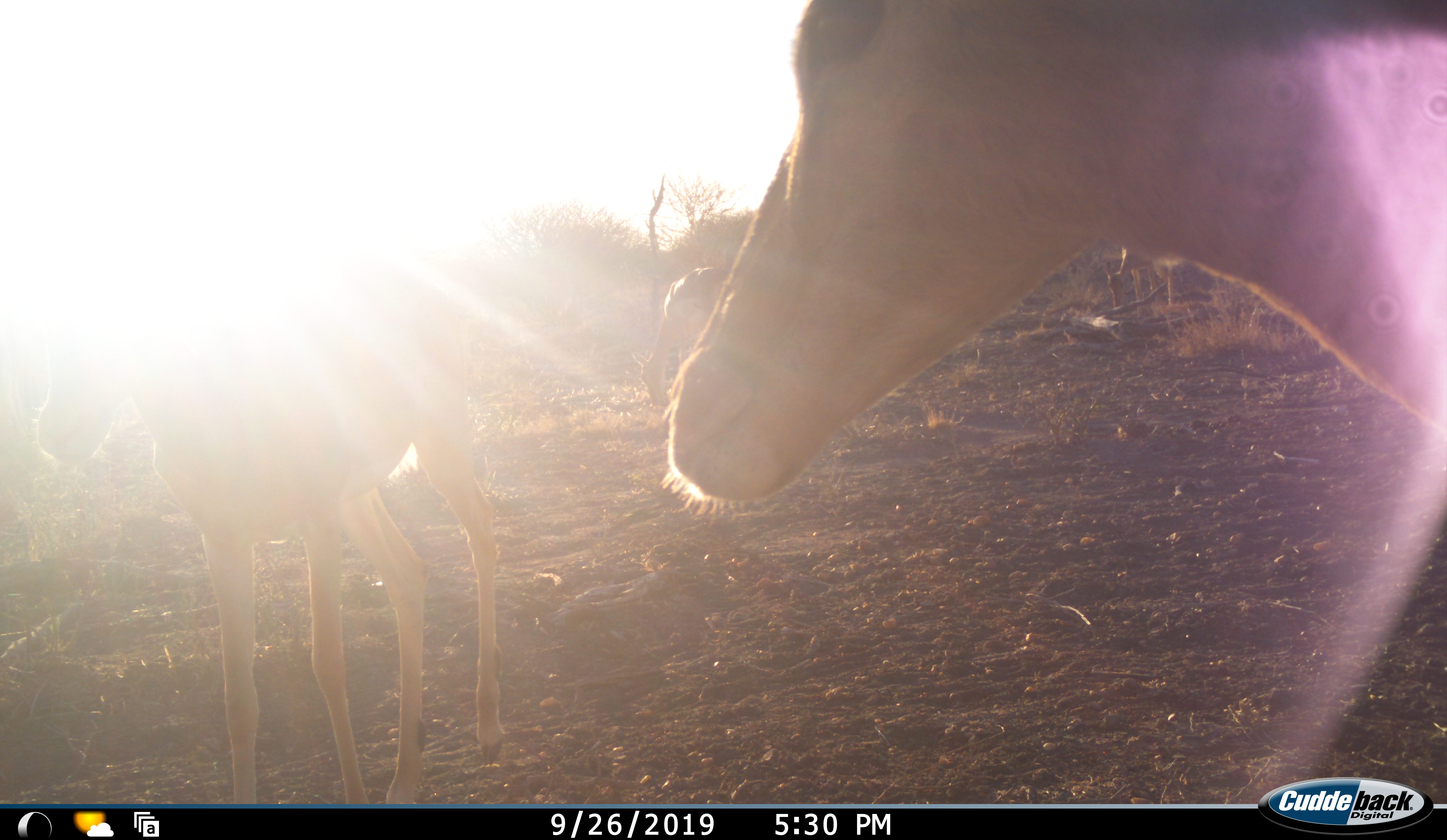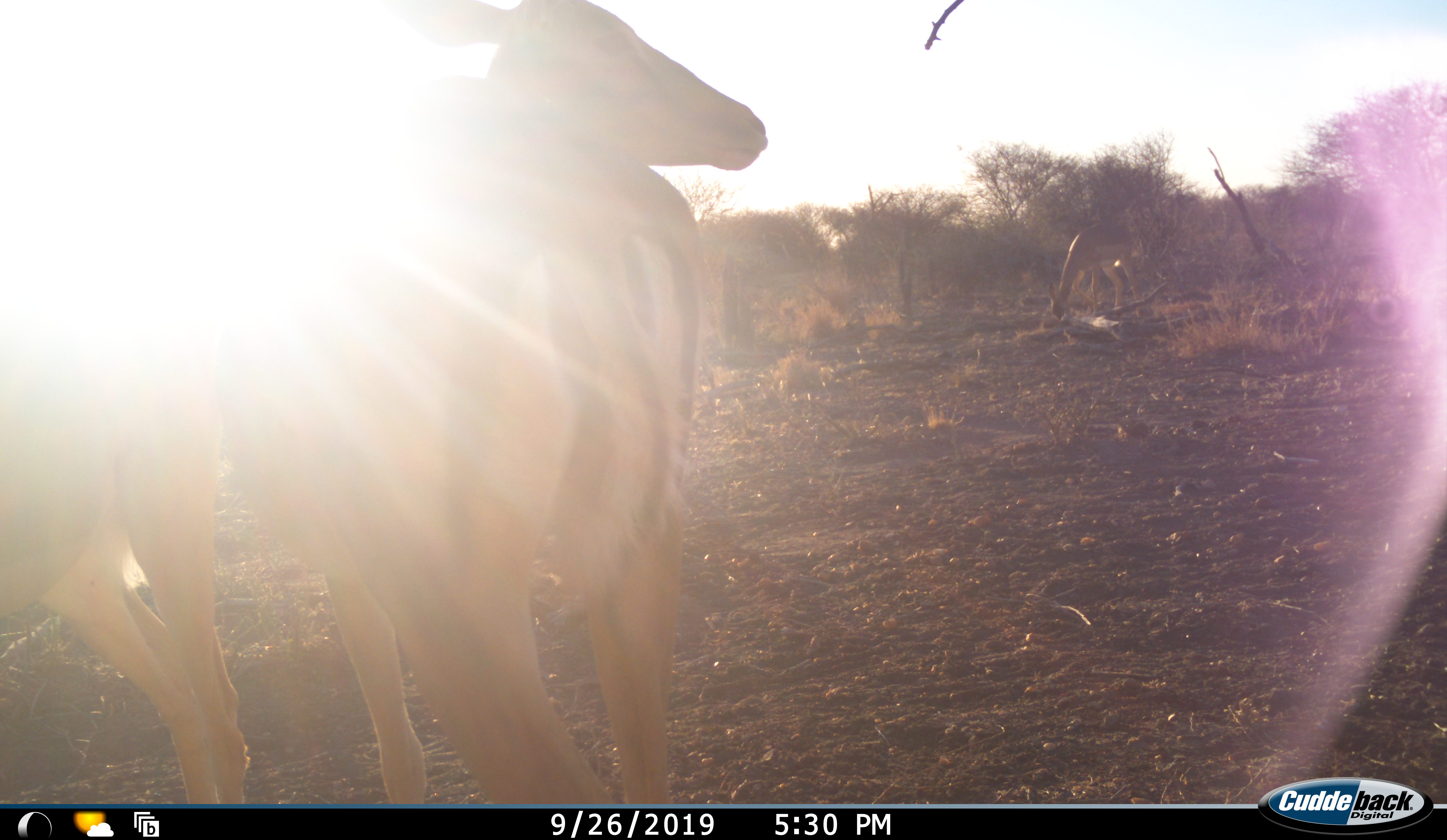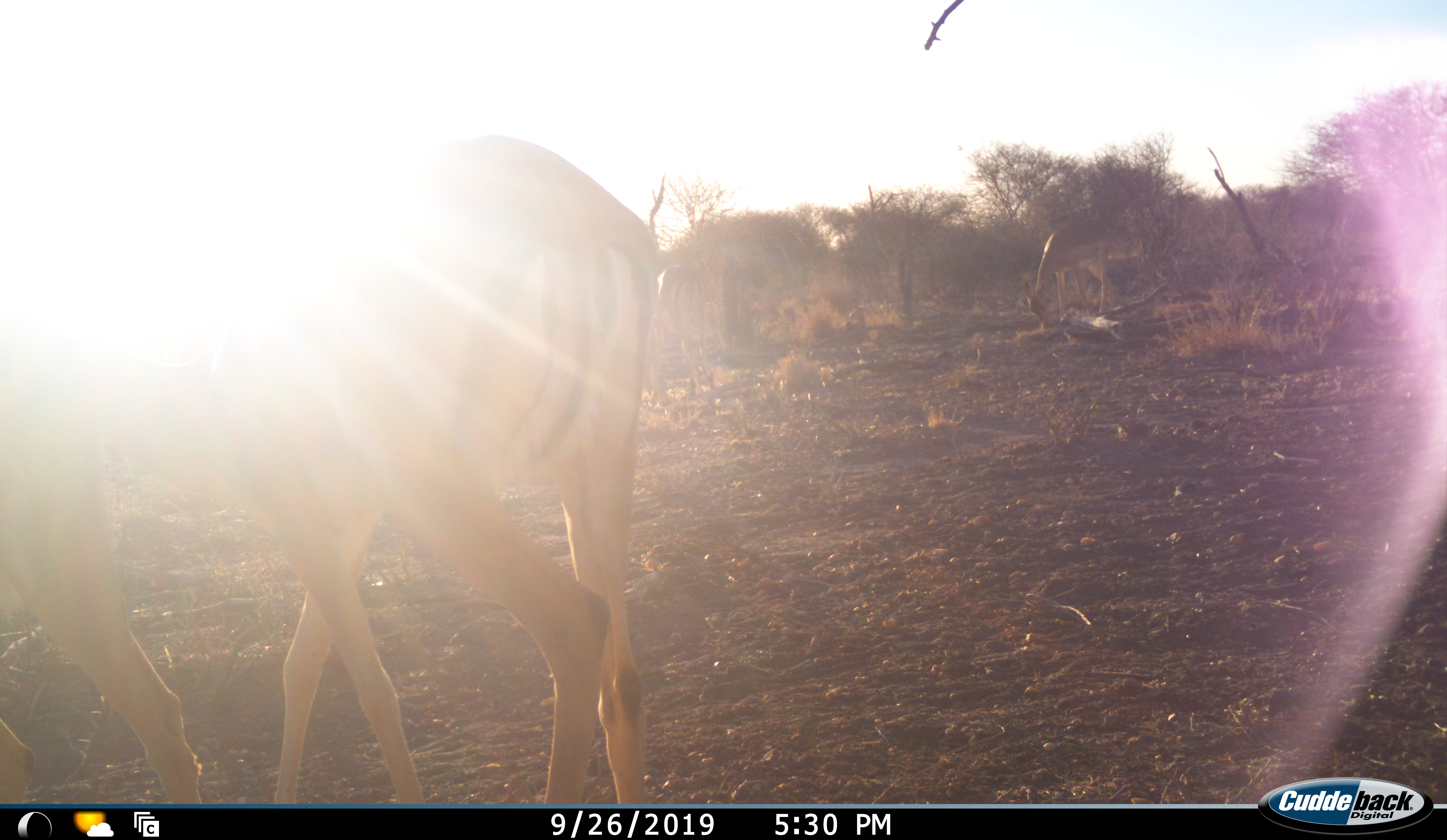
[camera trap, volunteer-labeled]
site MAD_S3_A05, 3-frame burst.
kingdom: Animalia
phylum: Chordata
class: Mammalia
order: Artiodactyla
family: Bovidae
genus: Aepyceros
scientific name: Aepyceros melampus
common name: impala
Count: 4.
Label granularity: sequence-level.